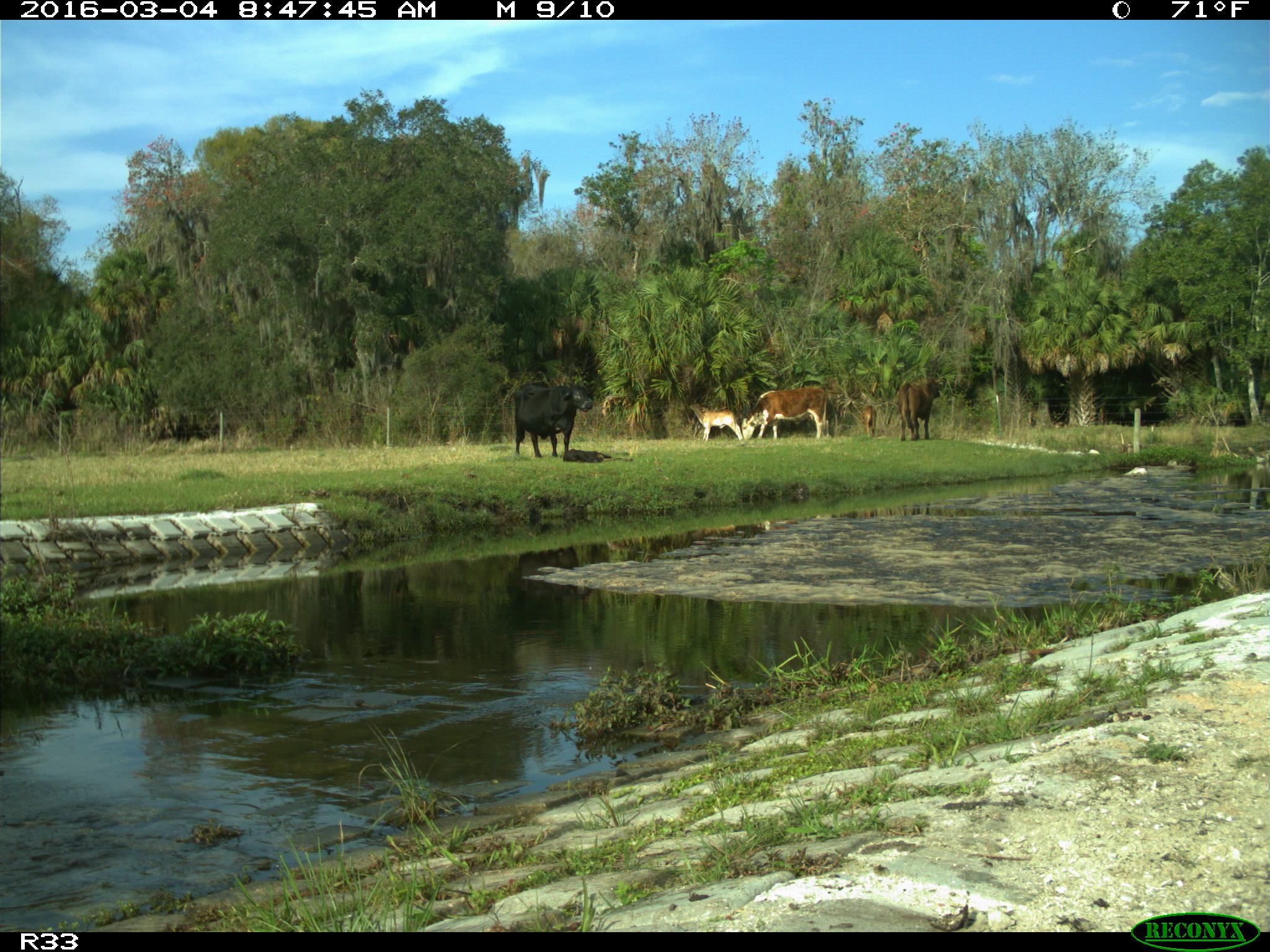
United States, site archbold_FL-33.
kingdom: Animalia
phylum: Chordata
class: Mammalia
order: Artiodactyla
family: Bovidae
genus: Bos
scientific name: Bos taurus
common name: domestic cow